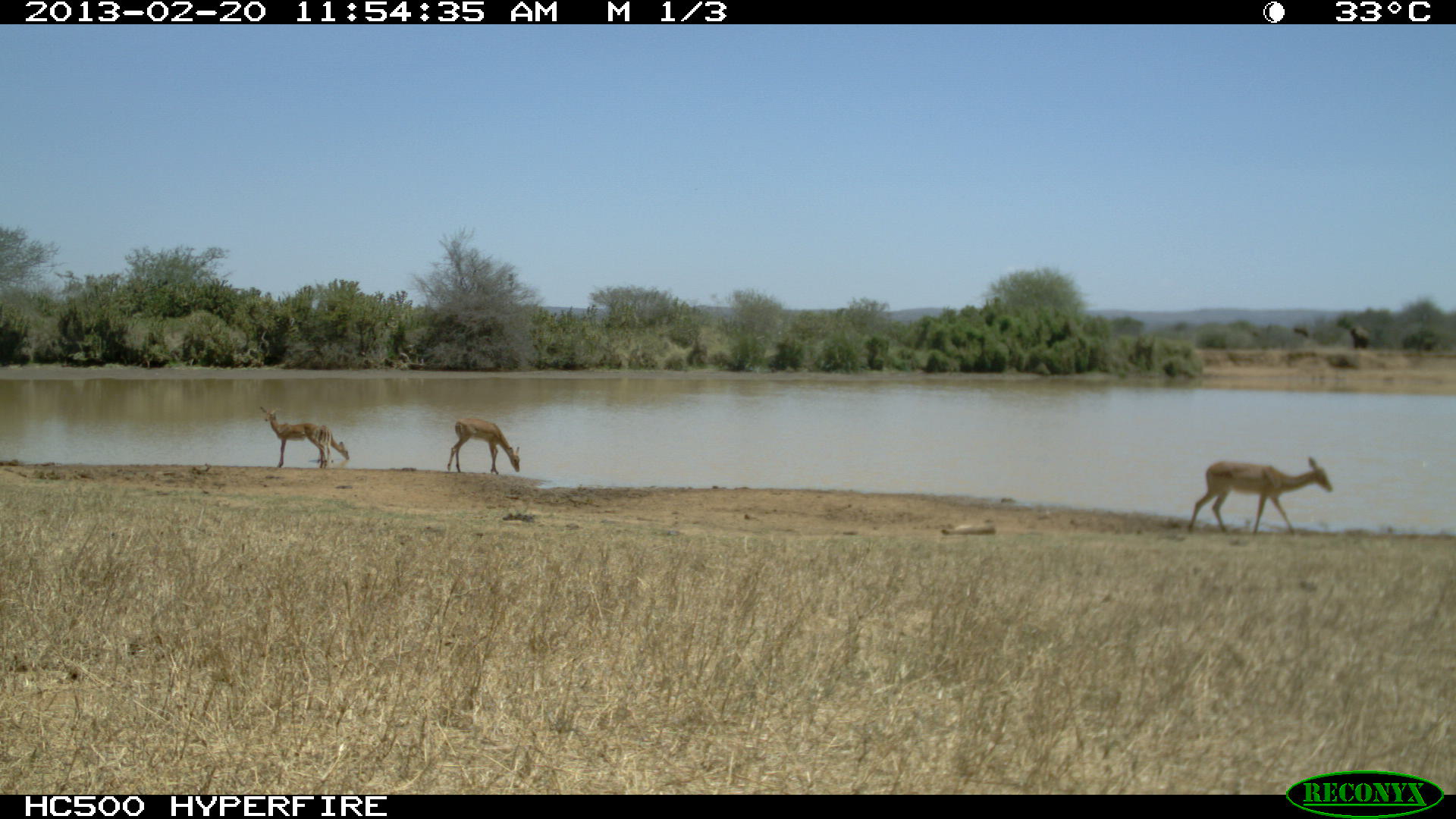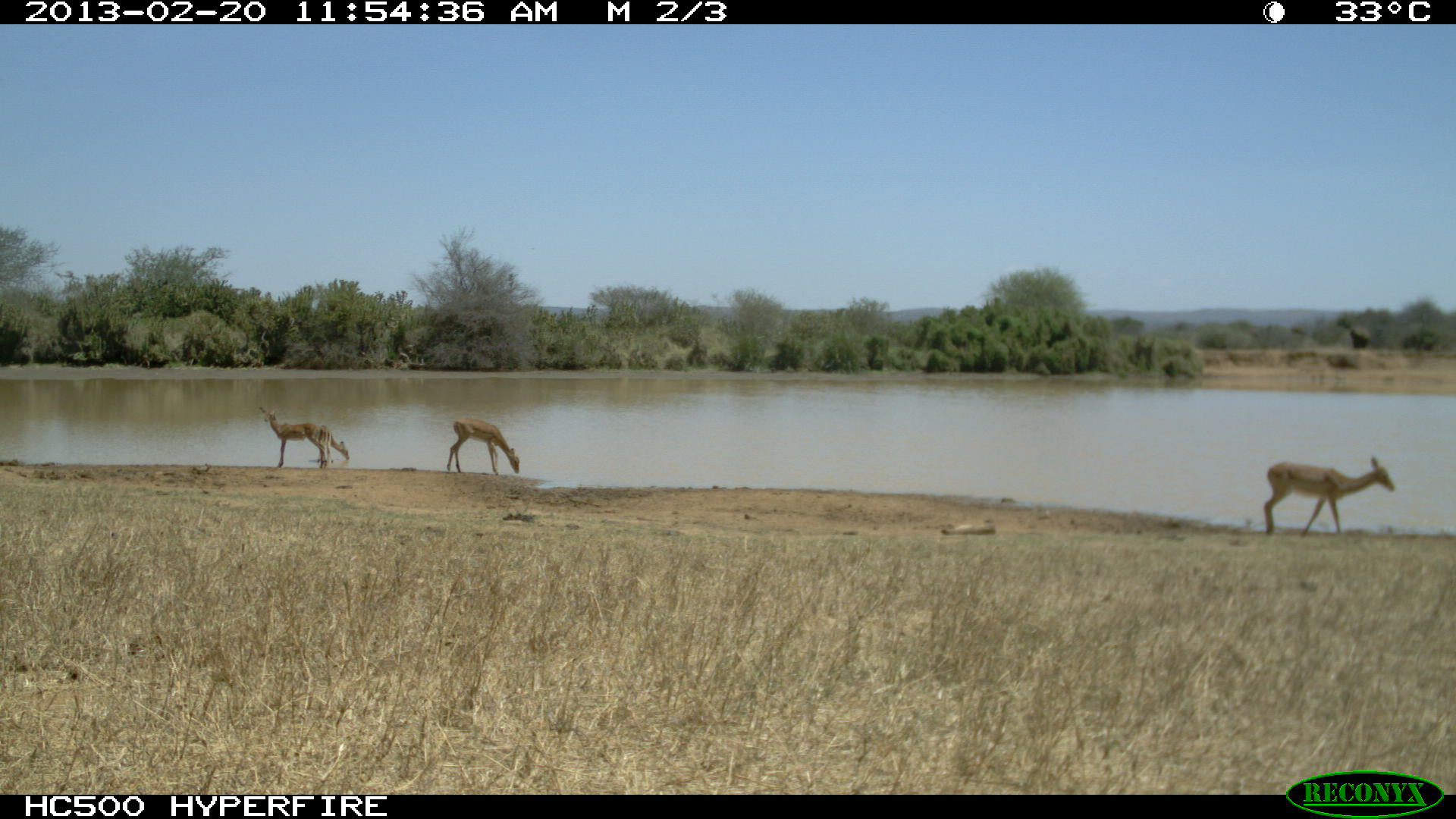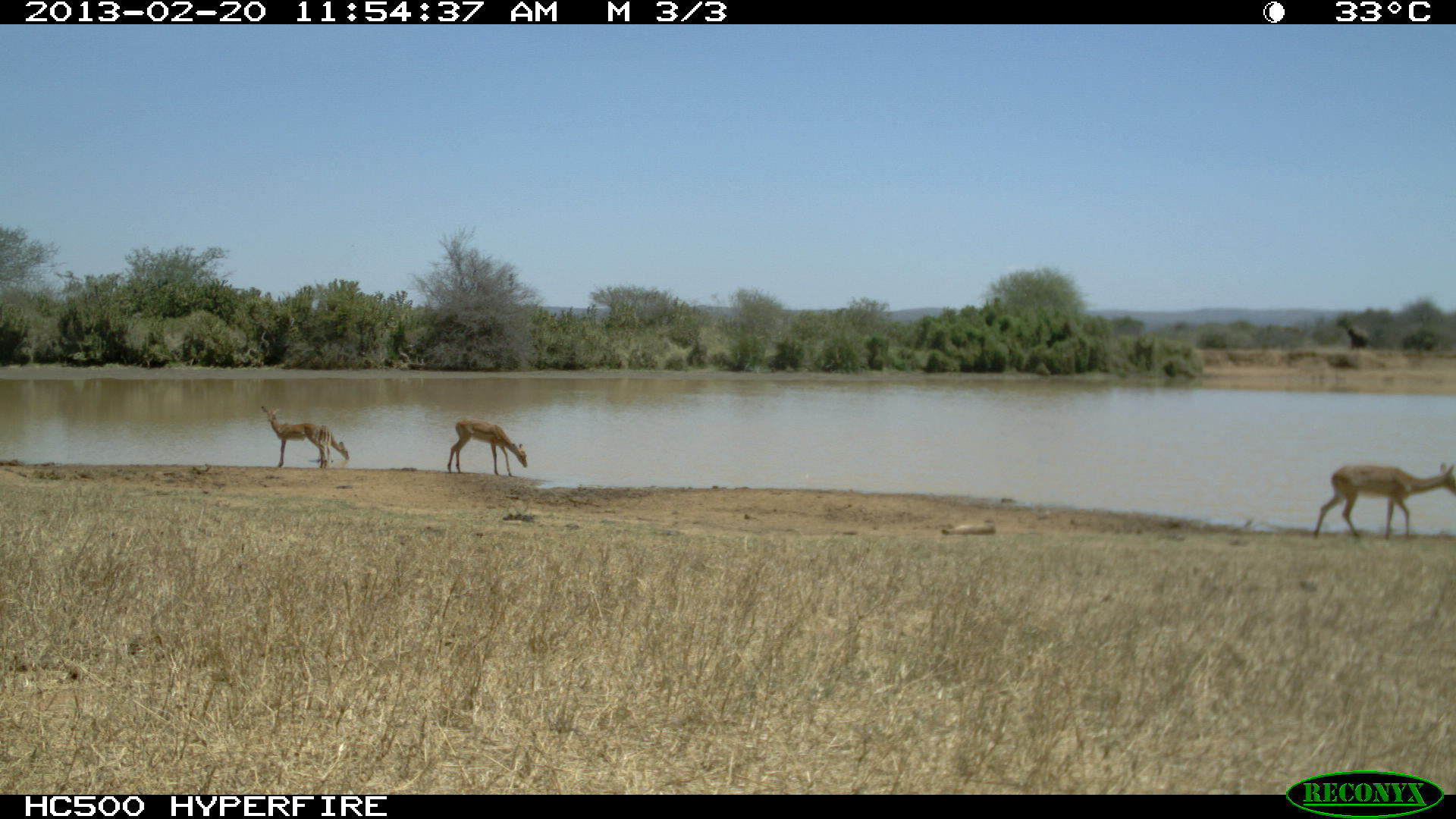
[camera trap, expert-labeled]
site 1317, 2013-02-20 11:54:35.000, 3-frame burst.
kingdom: Animalia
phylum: Chordata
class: Mammalia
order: Artiodactyla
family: Bovidae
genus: Aepyceros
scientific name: Aepyceros melampus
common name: impala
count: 4